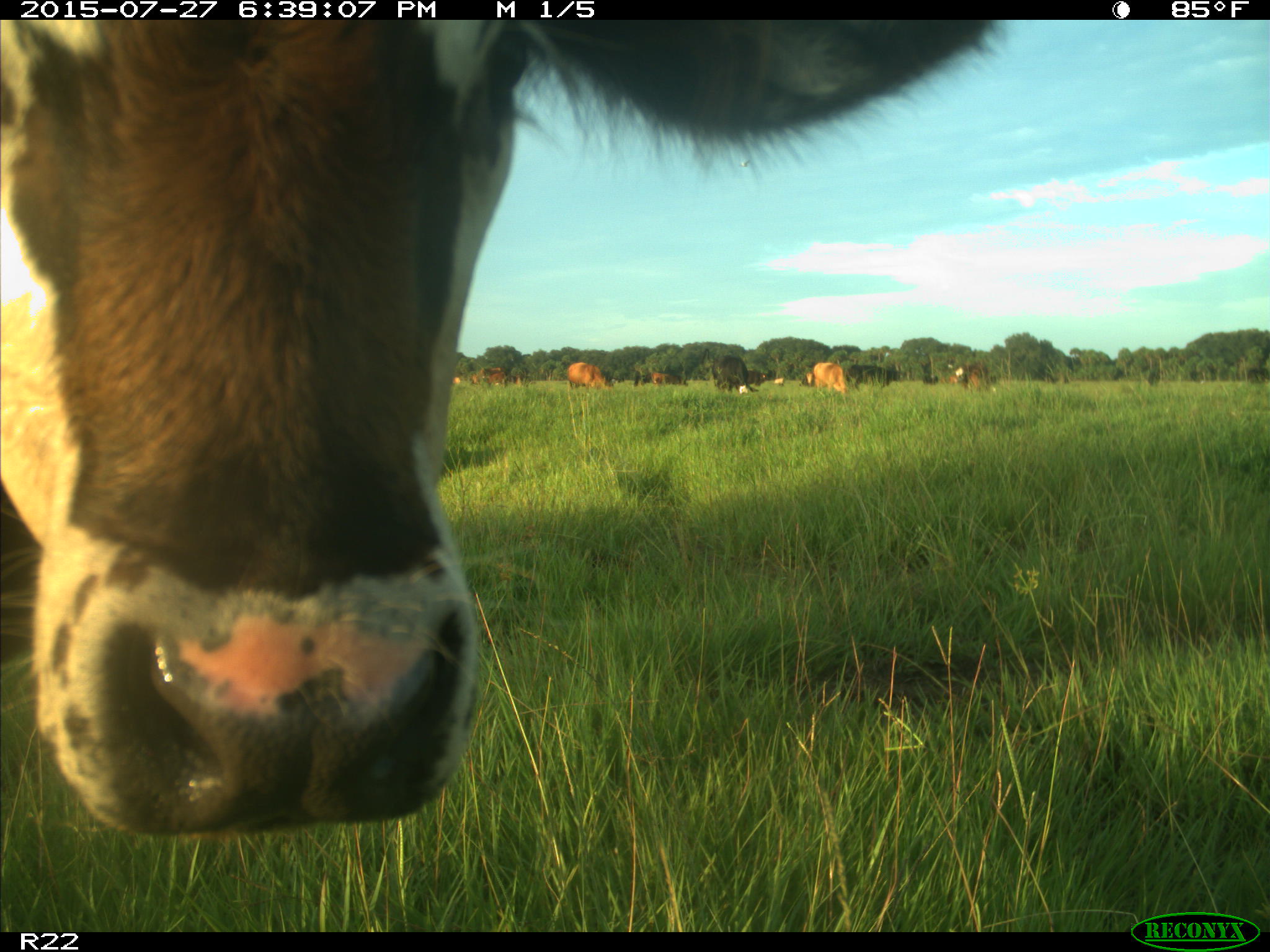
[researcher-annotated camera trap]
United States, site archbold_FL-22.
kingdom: Animalia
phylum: Chordata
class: Mammalia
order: Artiodactyla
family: Bovidae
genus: Bos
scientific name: Bos taurus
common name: domestic cow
Bos taurus (domestic cow).